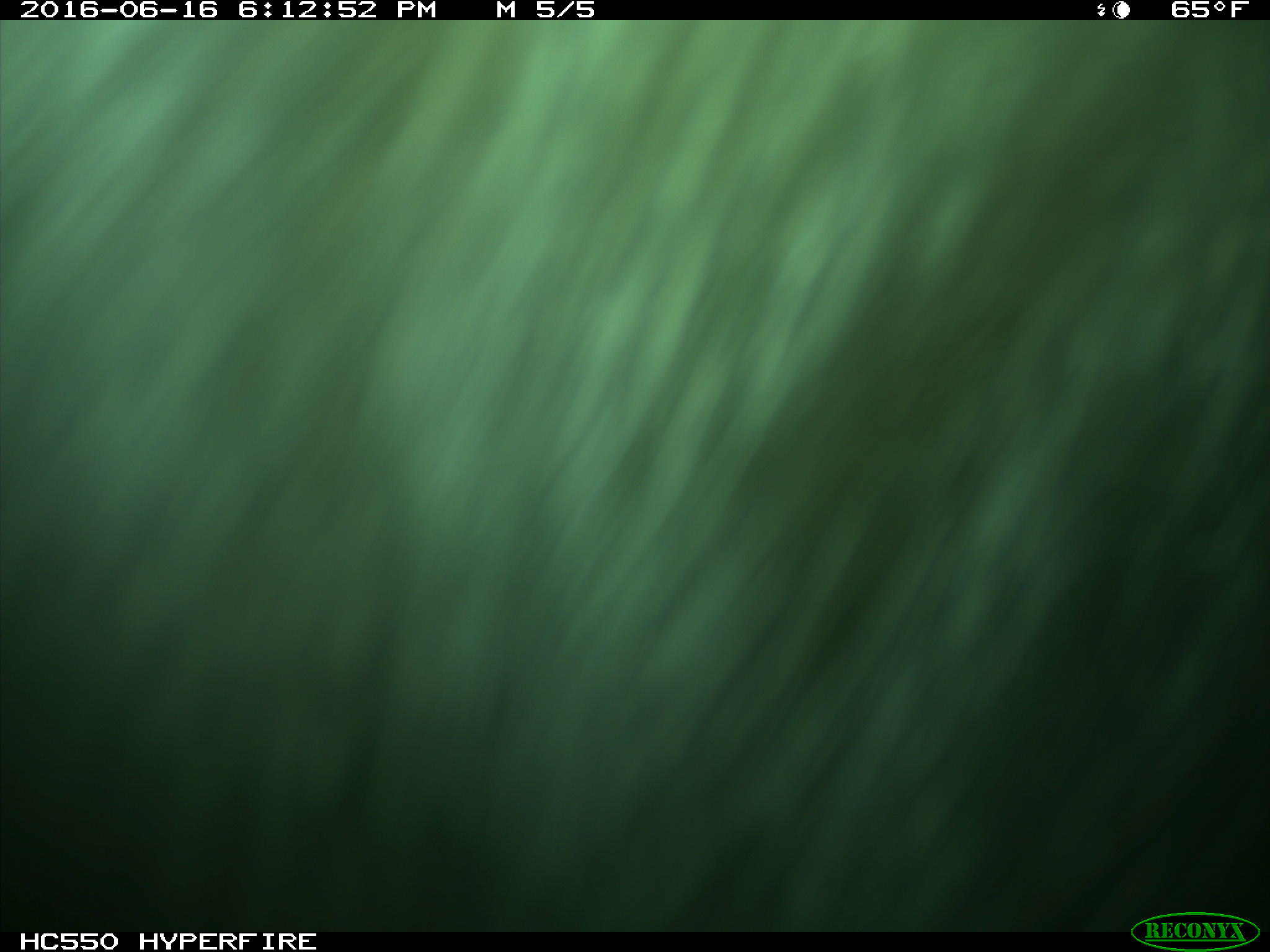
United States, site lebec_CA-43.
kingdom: Animalia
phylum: Chordata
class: Mammalia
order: Artiodactyla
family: Bovidae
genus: Bos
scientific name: Bos taurus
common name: domestic cow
Bos taurus (domestic cow).